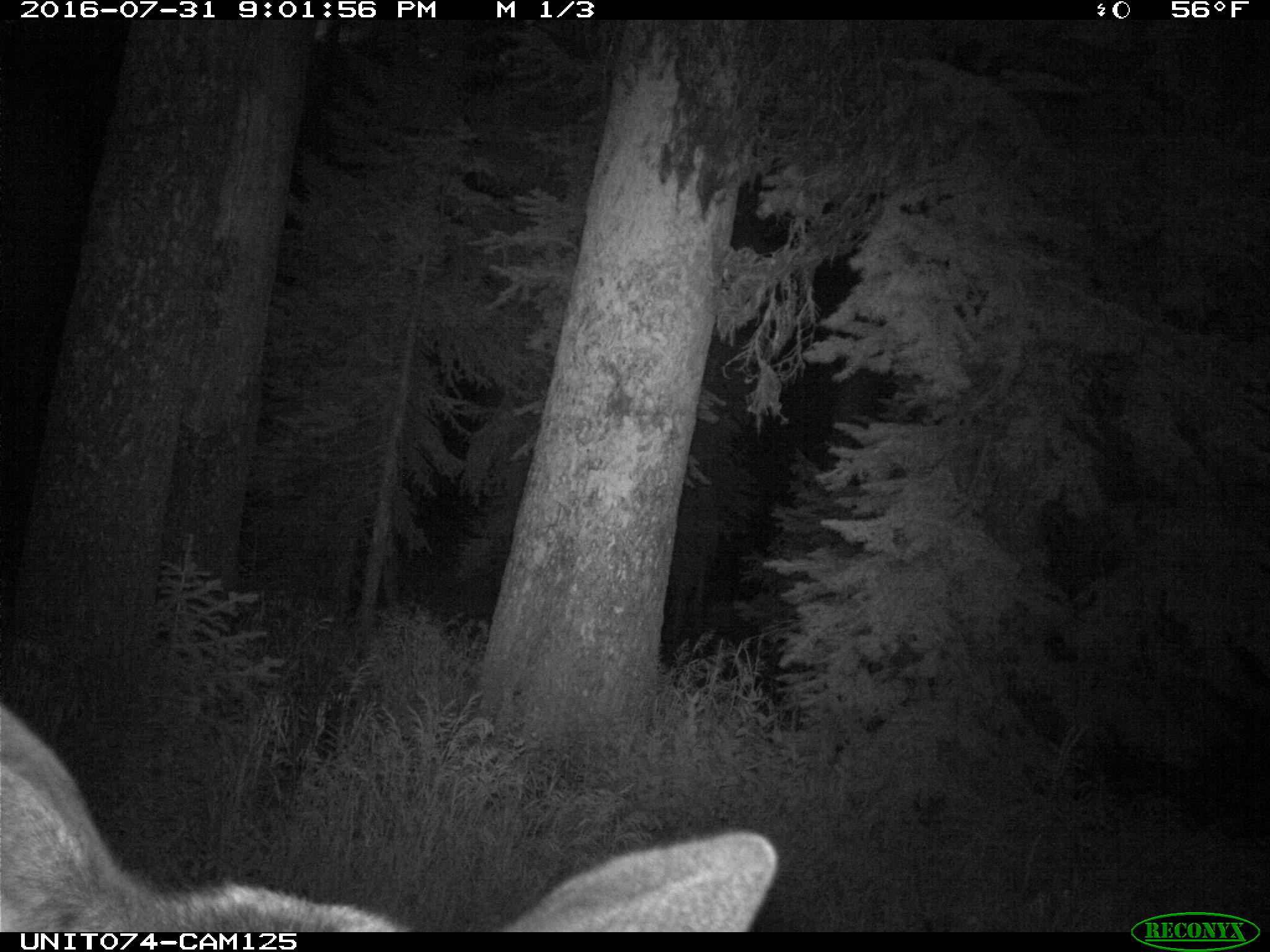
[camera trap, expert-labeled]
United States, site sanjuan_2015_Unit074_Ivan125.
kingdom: Animalia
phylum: Chordata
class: Mammalia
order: Artiodactyla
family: Cervidae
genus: Cervus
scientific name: Cervus elaphus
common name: red deer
Cervus elaphus (red deer).